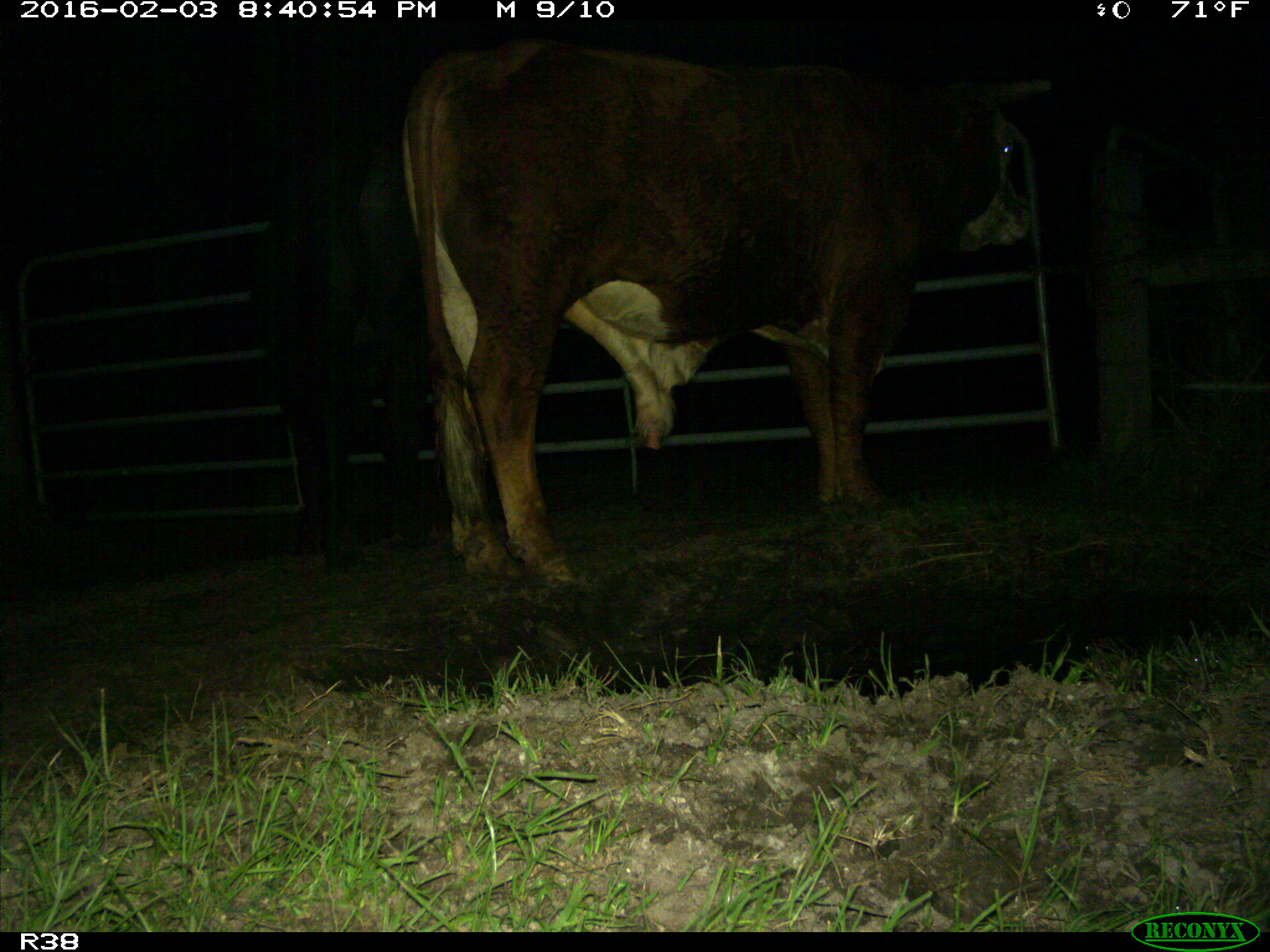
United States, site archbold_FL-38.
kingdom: Animalia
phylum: Chordata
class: Mammalia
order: Artiodactyla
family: Bovidae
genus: Bos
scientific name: Bos taurus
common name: domestic cow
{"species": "Bos taurus (domestic cow)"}